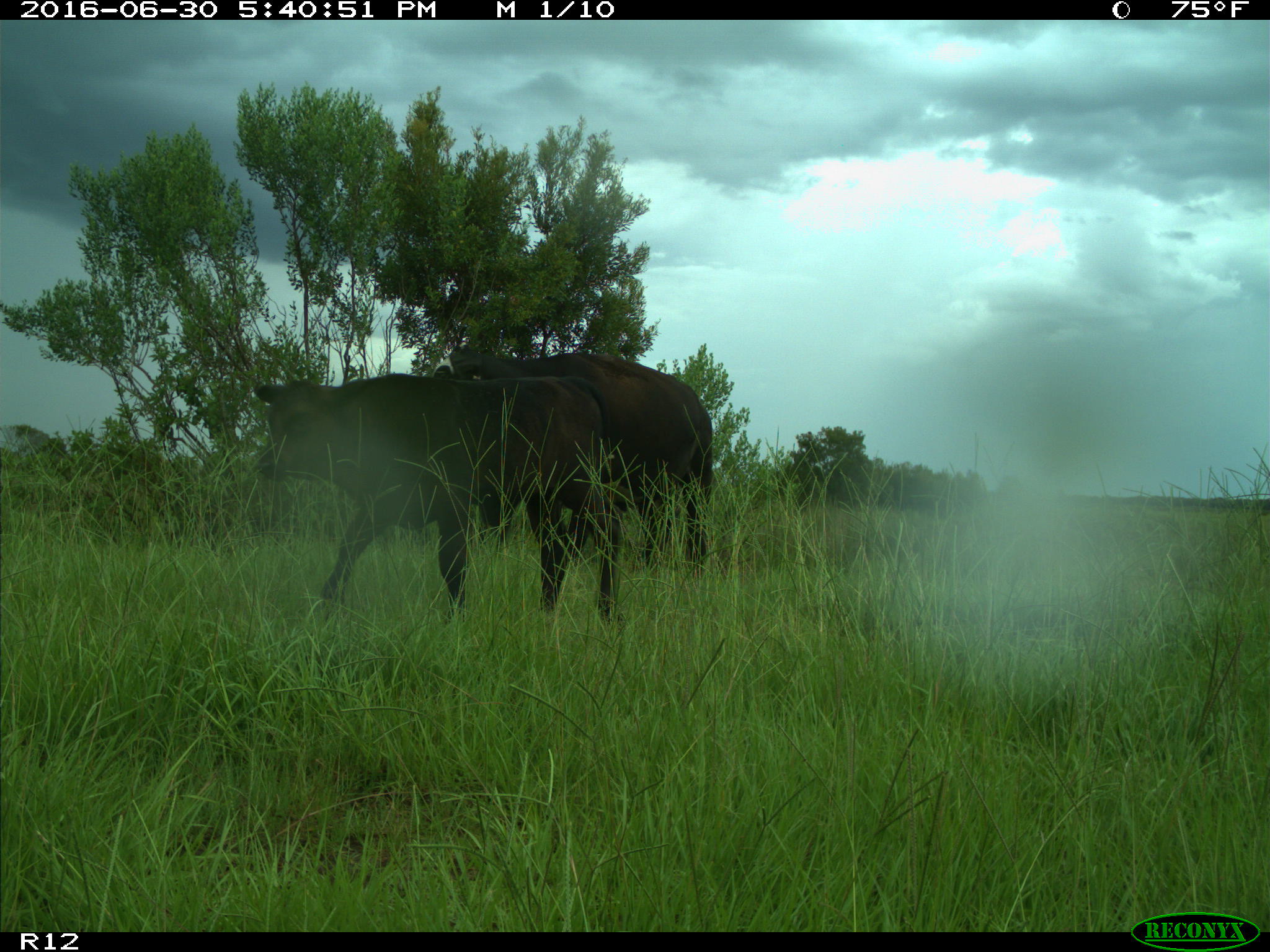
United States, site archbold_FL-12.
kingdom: Animalia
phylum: Chordata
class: Mammalia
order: Artiodactyla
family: Bovidae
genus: Bos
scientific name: Bos taurus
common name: domestic cow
Bos taurus (domestic cow).